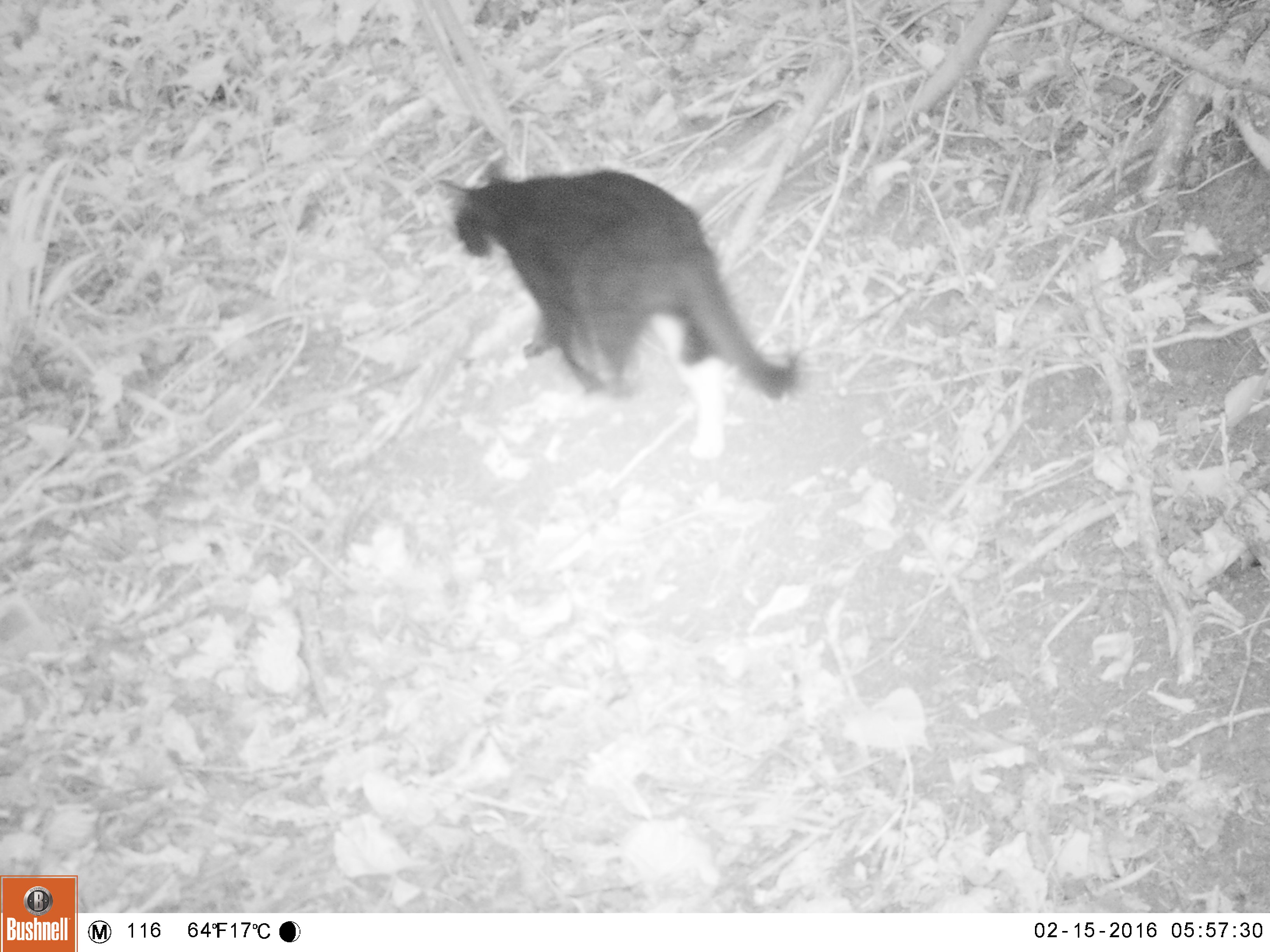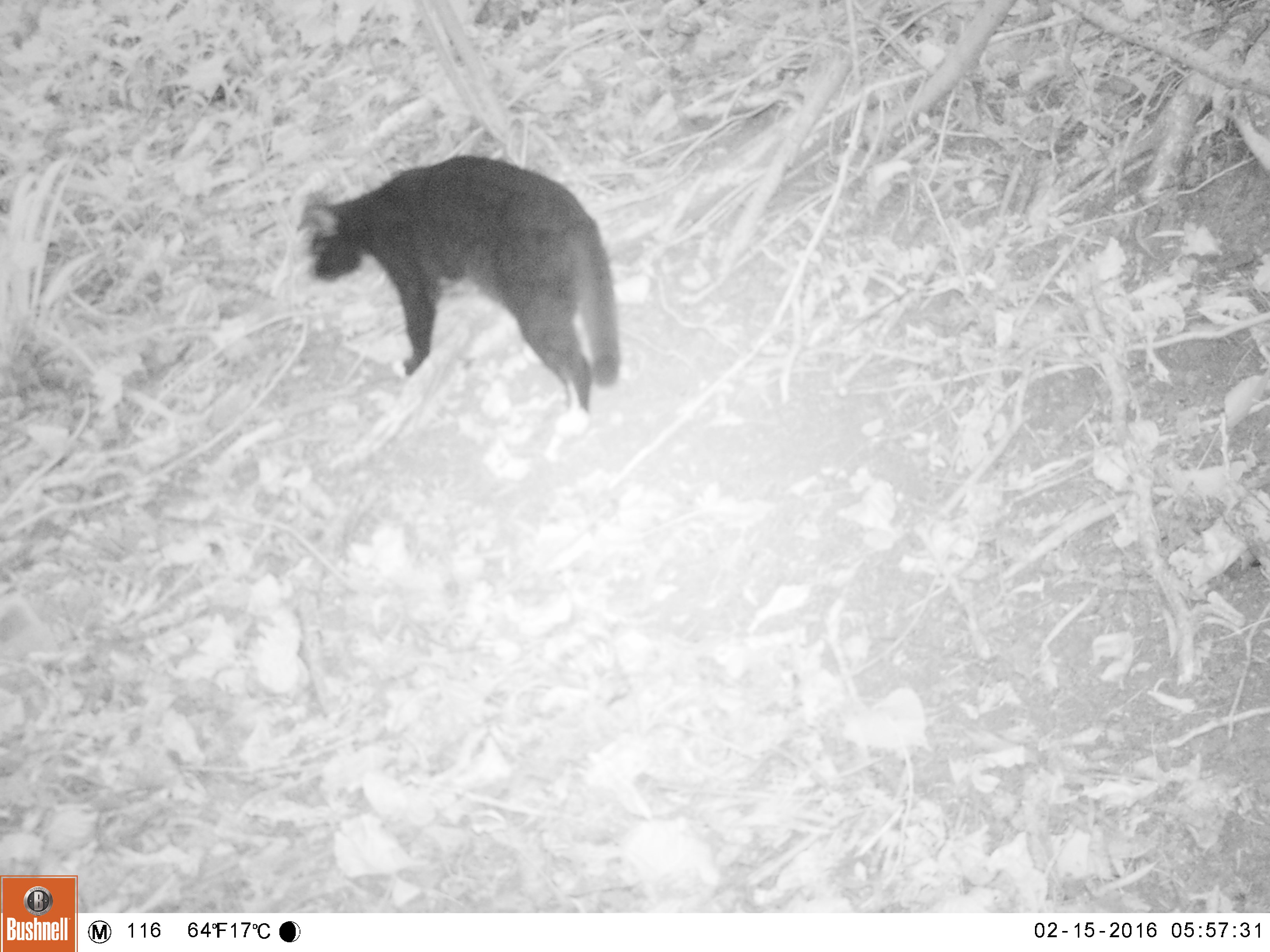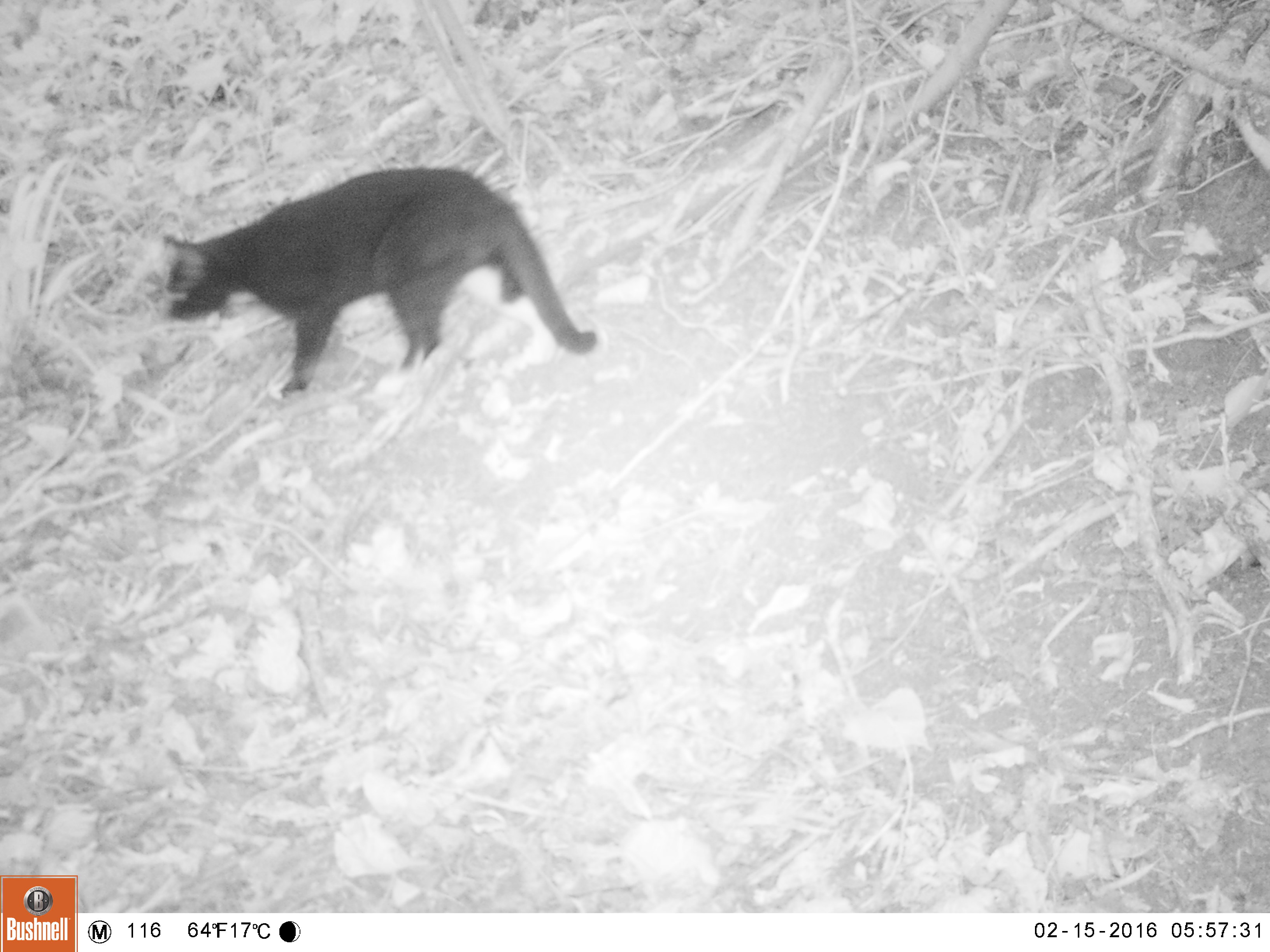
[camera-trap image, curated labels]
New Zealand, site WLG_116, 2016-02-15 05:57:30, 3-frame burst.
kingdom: Animalia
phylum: Chordata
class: Mammalia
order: Carnivora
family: Felidae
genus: Felis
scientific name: Felis catus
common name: domestic cat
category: cat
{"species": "cat (domestic cat) (Felis catus)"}